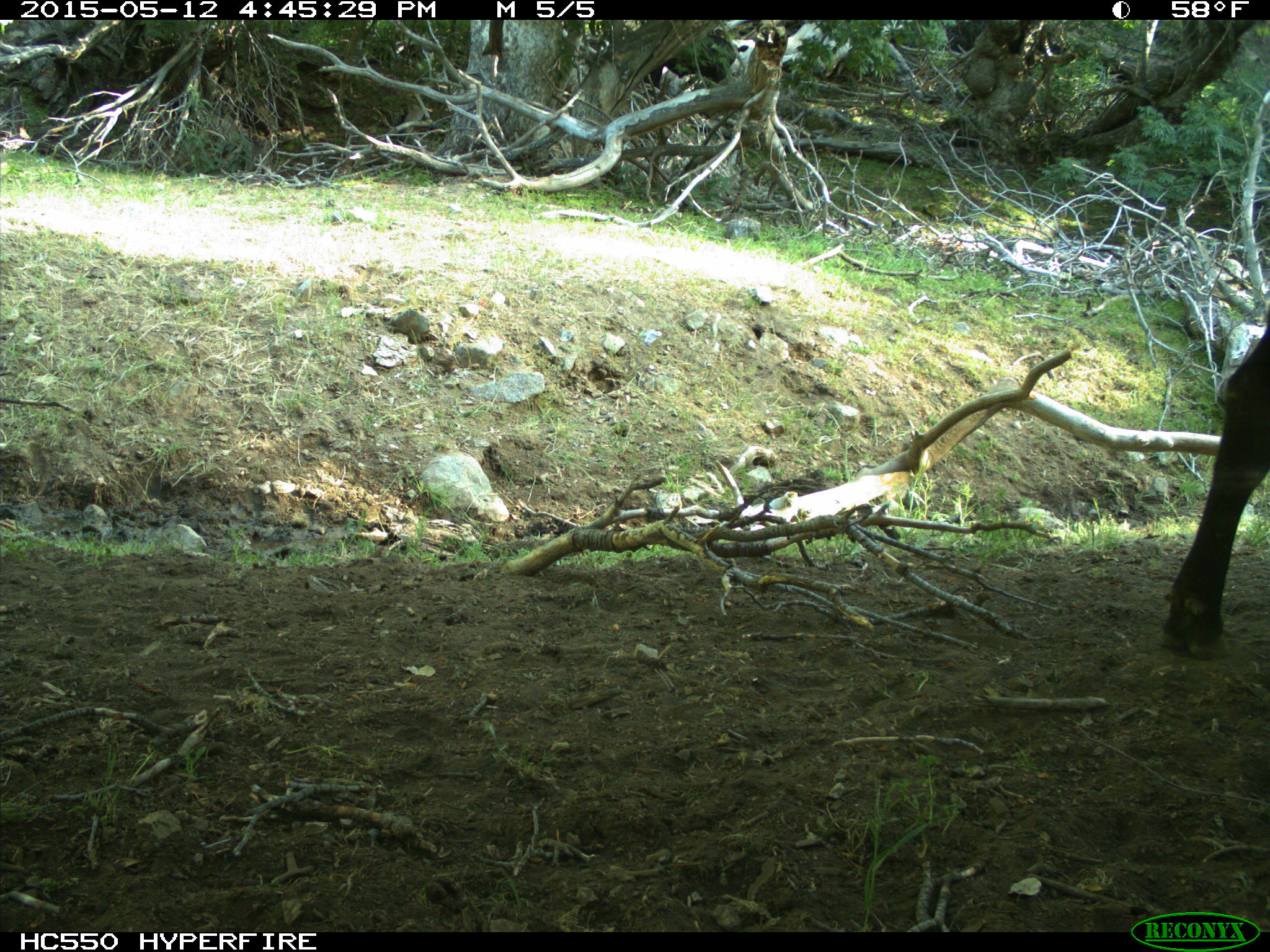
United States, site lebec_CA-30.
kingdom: Animalia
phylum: Chordata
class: Mammalia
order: Artiodactyla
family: Bovidae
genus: Bos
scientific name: Bos taurus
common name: domestic cow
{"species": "Bos taurus (domestic cow)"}